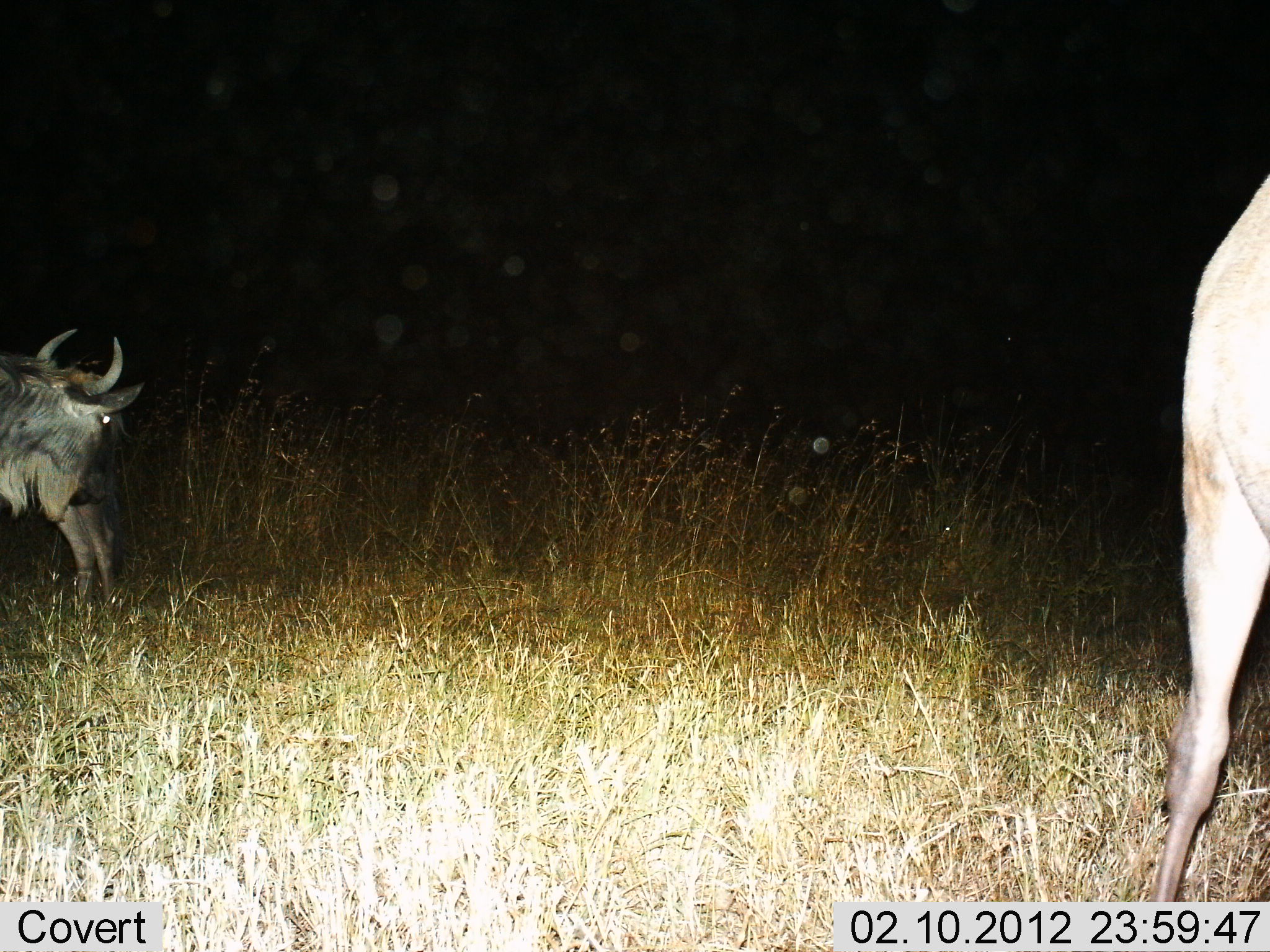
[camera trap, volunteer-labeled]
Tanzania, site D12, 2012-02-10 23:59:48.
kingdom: Animalia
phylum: Chordata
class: Mammalia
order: Artiodactyla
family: Bovidae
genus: Connochaetes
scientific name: Connochaetes taurinus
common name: blue wildebeest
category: wildebeest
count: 2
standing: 94%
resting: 0%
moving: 6%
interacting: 6%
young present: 0%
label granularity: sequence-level